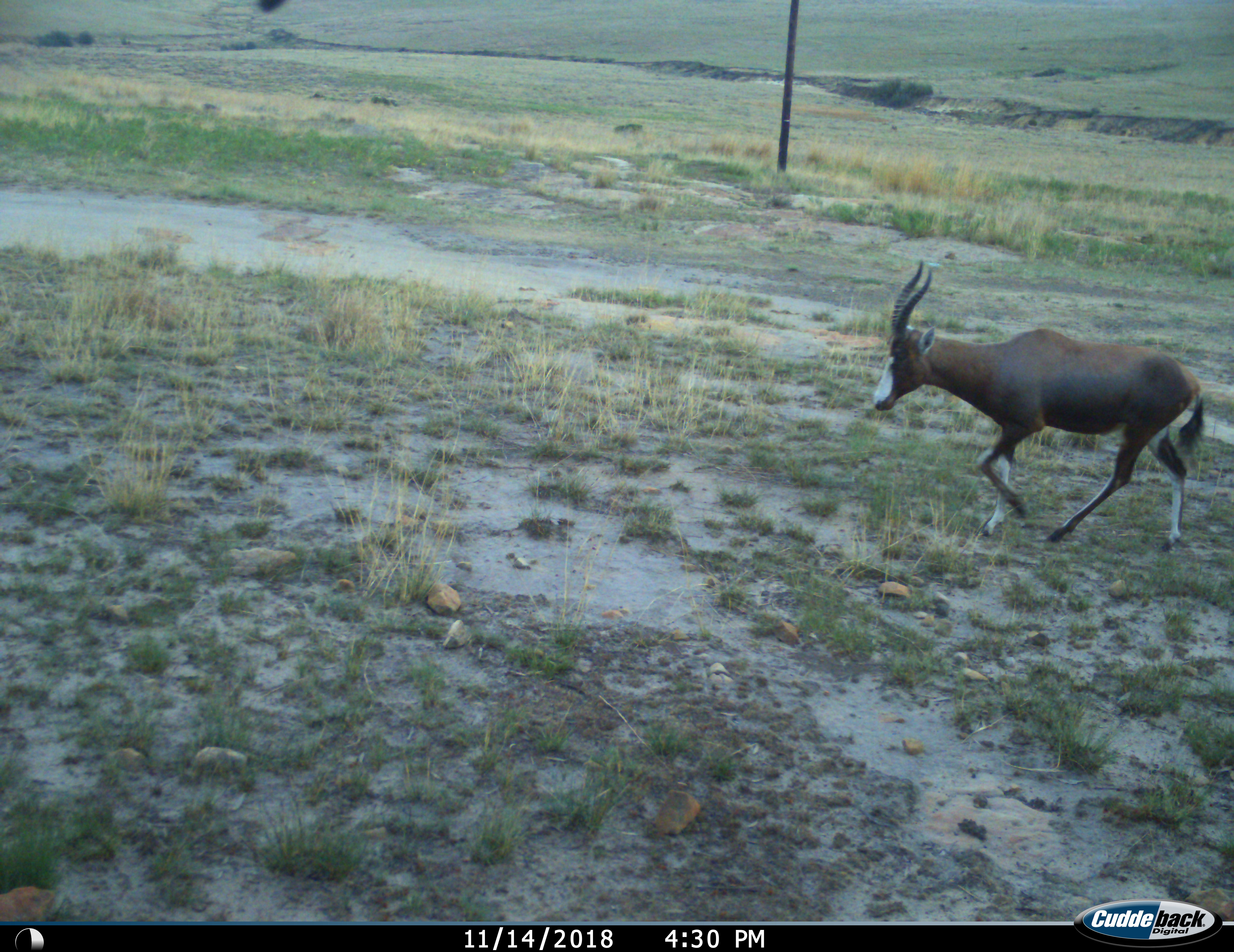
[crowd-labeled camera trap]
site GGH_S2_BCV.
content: unidentified animal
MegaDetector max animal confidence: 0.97